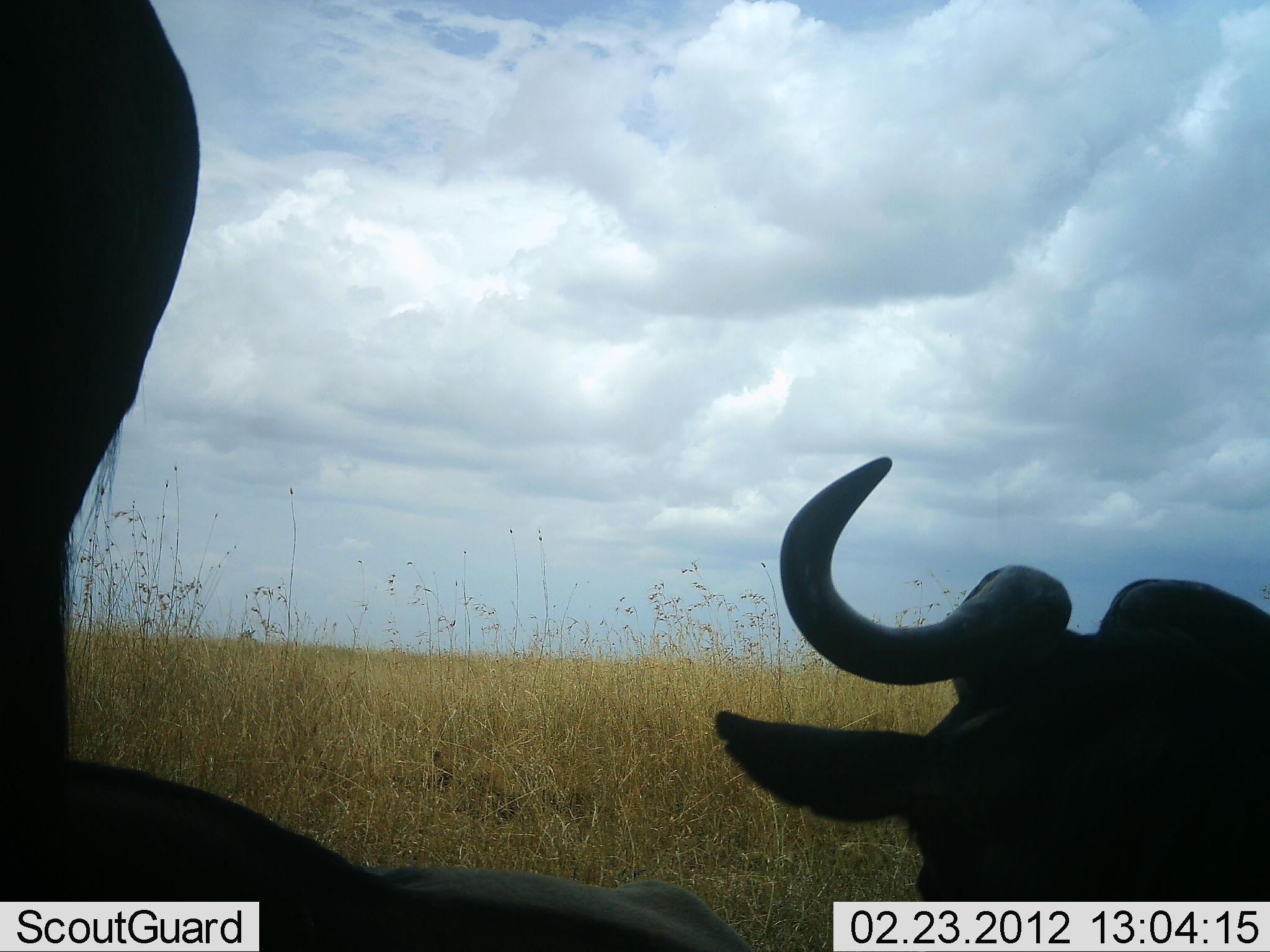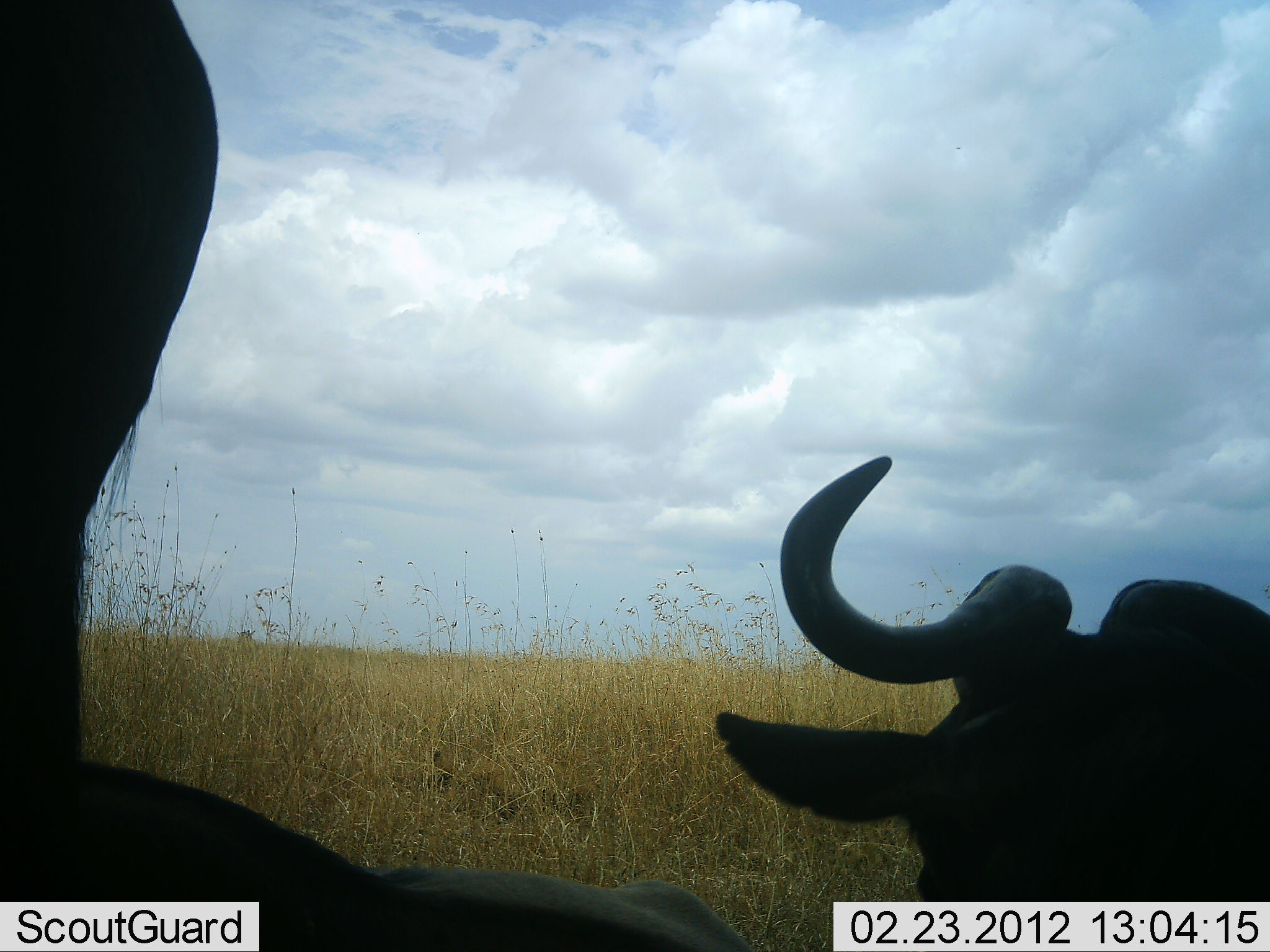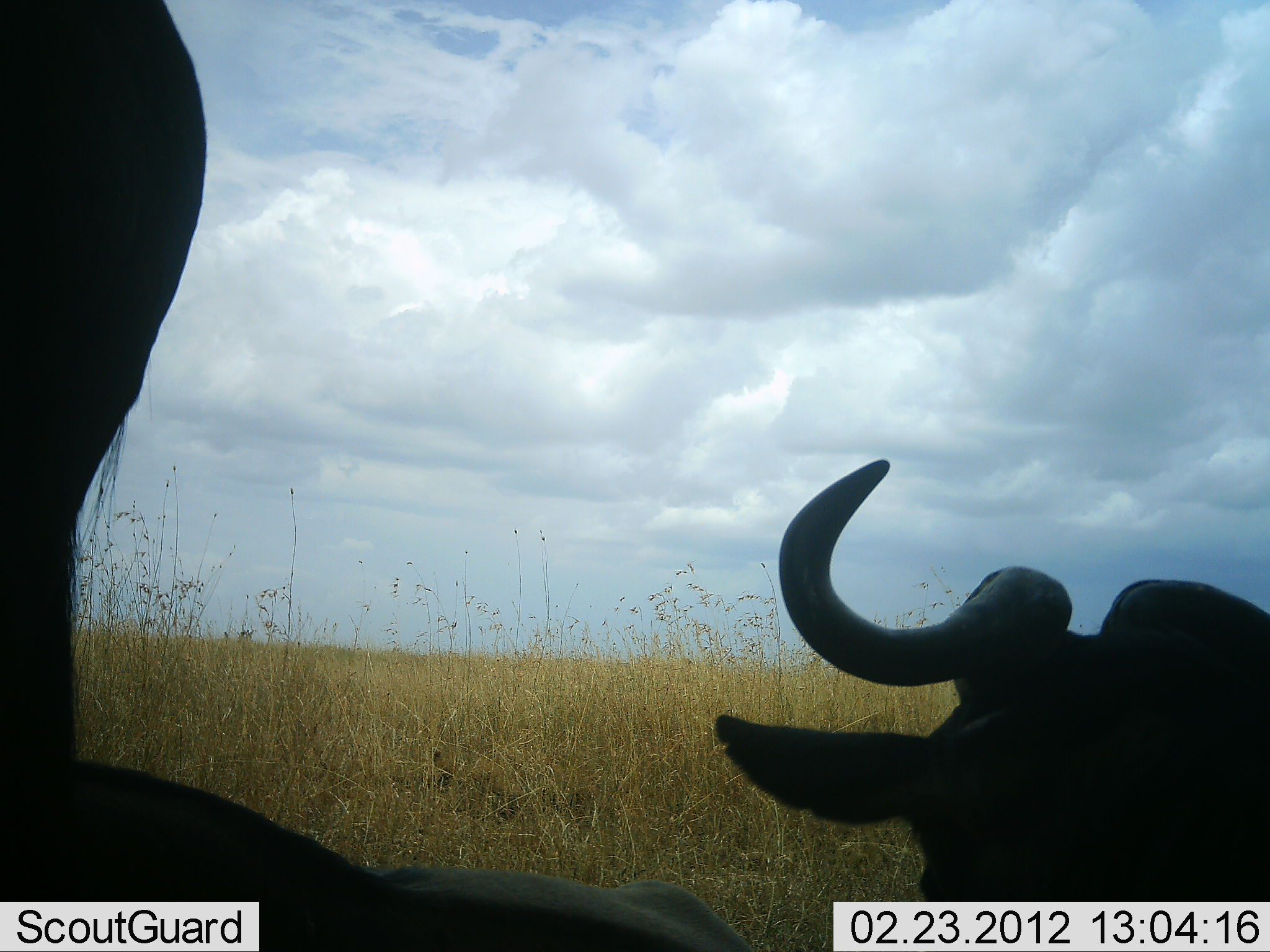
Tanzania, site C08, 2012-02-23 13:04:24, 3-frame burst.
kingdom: Animalia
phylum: Chordata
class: Mammalia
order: Artiodactyla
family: Bovidae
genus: Connochaetes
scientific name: Connochaetes taurinus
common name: blue wildebeest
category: wildebeest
Wildebeest (blue wildebeest) (Connochaetes taurinus), count 2. Behavior (volunteer vote fractions): standing 72%, resting 88%, moving 8%, interacting 0%. Young present (vote fraction): 0%. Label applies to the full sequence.